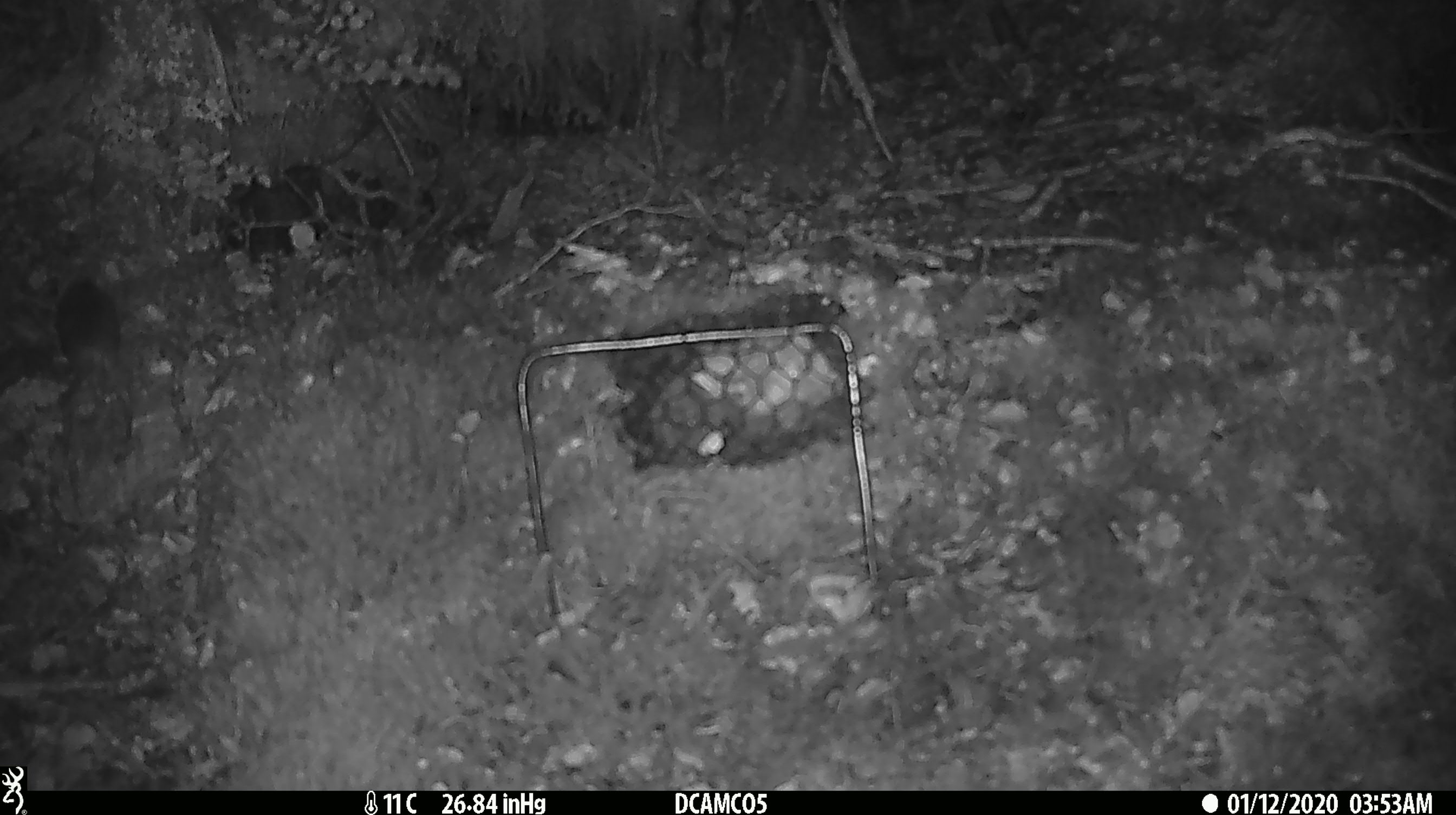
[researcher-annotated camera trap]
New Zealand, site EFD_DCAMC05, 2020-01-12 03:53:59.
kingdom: Animalia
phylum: Chordata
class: Mammalia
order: Rodentia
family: Muridae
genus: Mus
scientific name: Mus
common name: mouse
Mouse (Mus).